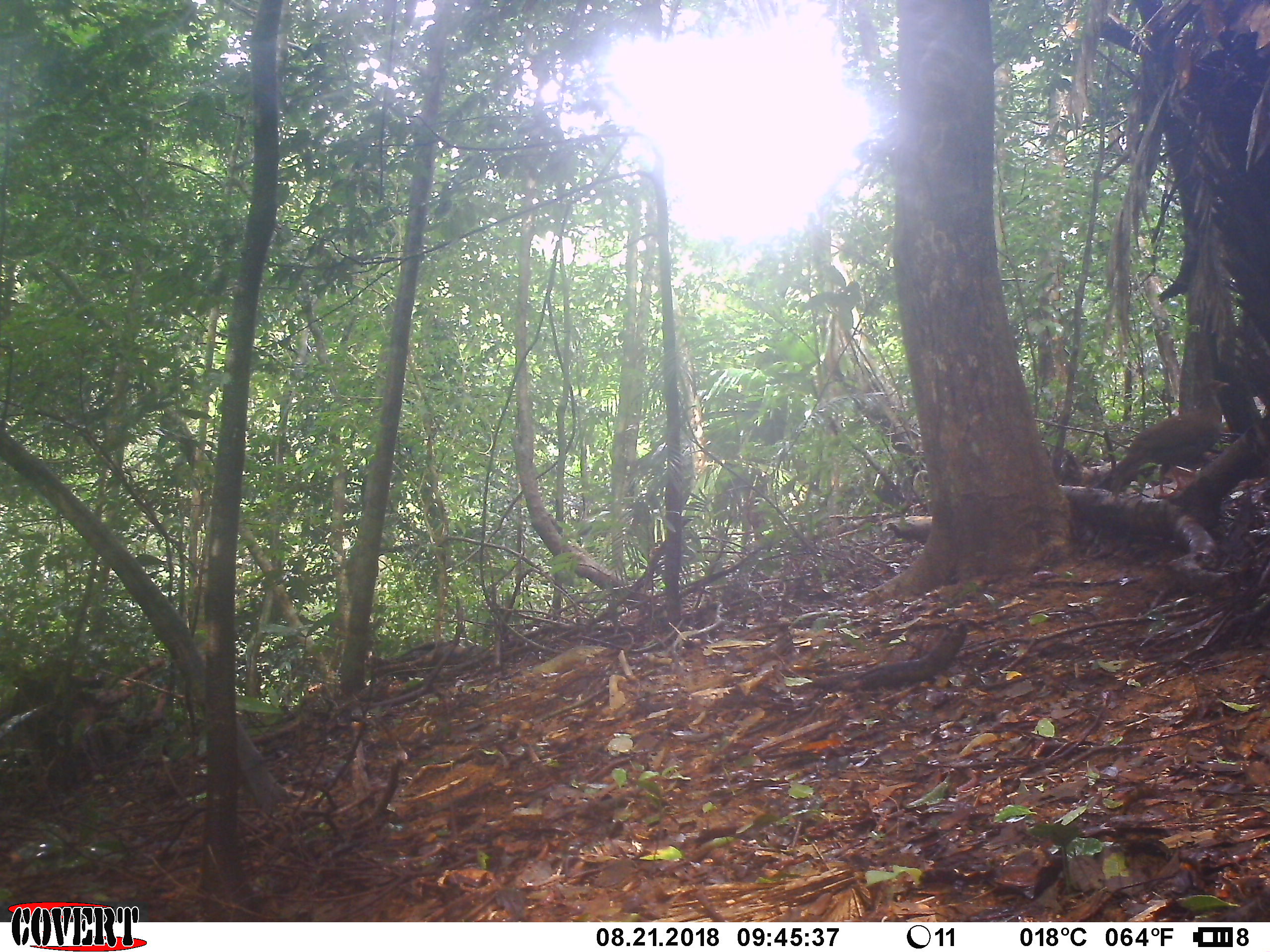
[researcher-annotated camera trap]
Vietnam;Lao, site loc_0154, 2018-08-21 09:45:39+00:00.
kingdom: Animalia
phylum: Chordata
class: Aves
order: Galliformes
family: Phasianidae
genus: Lophura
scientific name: Lophura nycthemera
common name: silver pheasant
Silver pheasant (Lophura nycthemera). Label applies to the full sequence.